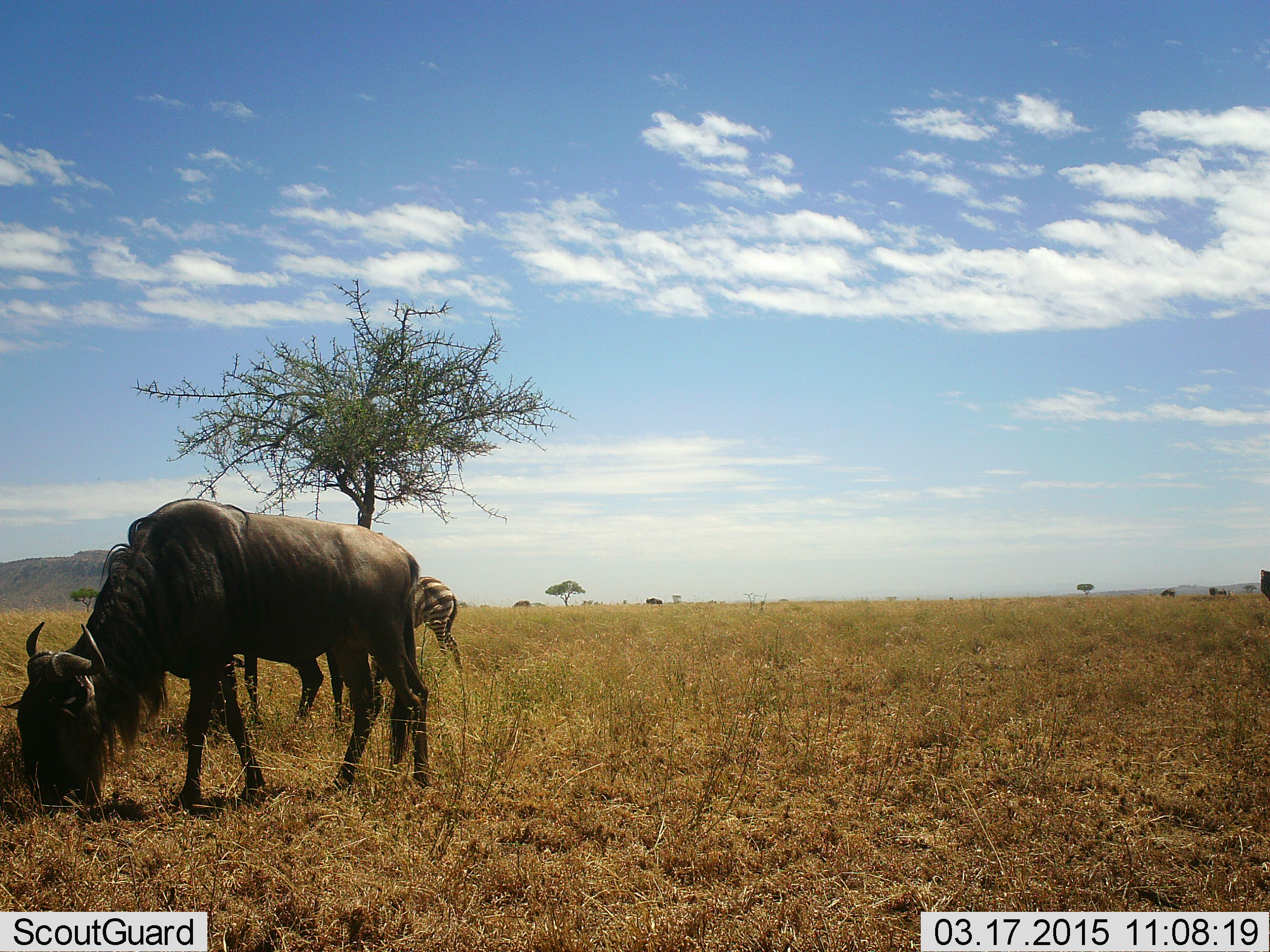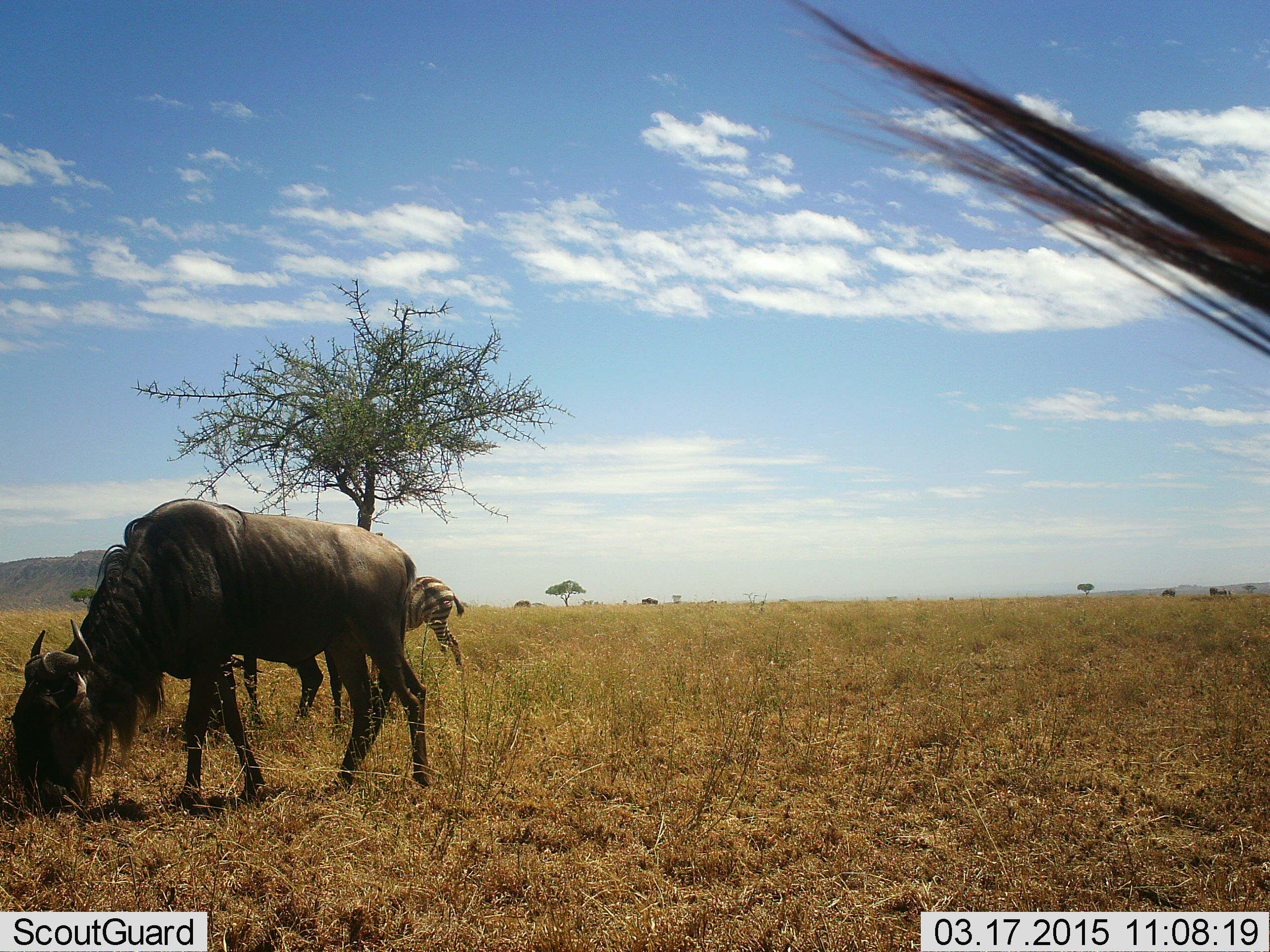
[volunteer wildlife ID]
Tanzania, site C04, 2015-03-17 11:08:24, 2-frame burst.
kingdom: Animalia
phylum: Chordata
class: Mammalia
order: Artiodactyla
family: Bovidae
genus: Connochaetes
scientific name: Connochaetes taurinus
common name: blue wildebeest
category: wildebeest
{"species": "wildebeest (blue wildebeest) (Connochaetes taurinus)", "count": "2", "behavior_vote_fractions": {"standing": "40%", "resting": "13%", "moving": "0%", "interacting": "0%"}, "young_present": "7%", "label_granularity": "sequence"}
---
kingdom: Animalia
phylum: Chordata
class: Mammalia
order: Perissodactyla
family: Equidae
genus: Equus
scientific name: Equus quagga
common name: plains zebra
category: zebra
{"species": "zebra (plains zebra) (Equus quagga)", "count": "1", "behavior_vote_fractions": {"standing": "75%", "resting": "0%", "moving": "17%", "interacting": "0%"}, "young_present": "0%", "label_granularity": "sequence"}